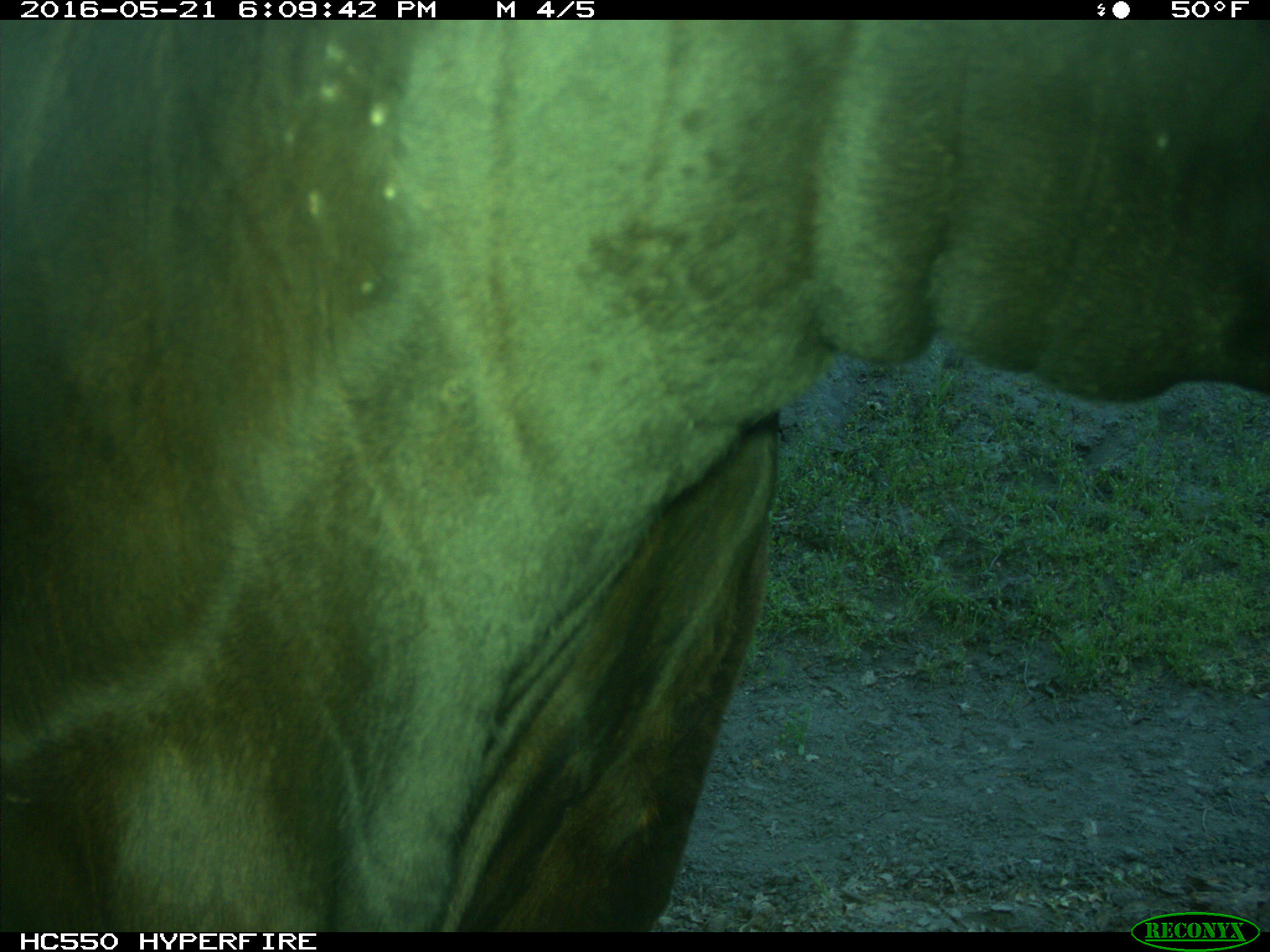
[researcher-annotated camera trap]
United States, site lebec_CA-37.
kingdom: Animalia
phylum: Chordata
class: Mammalia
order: Artiodactyla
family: Bovidae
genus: Bos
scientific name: Bos taurus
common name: domestic cow